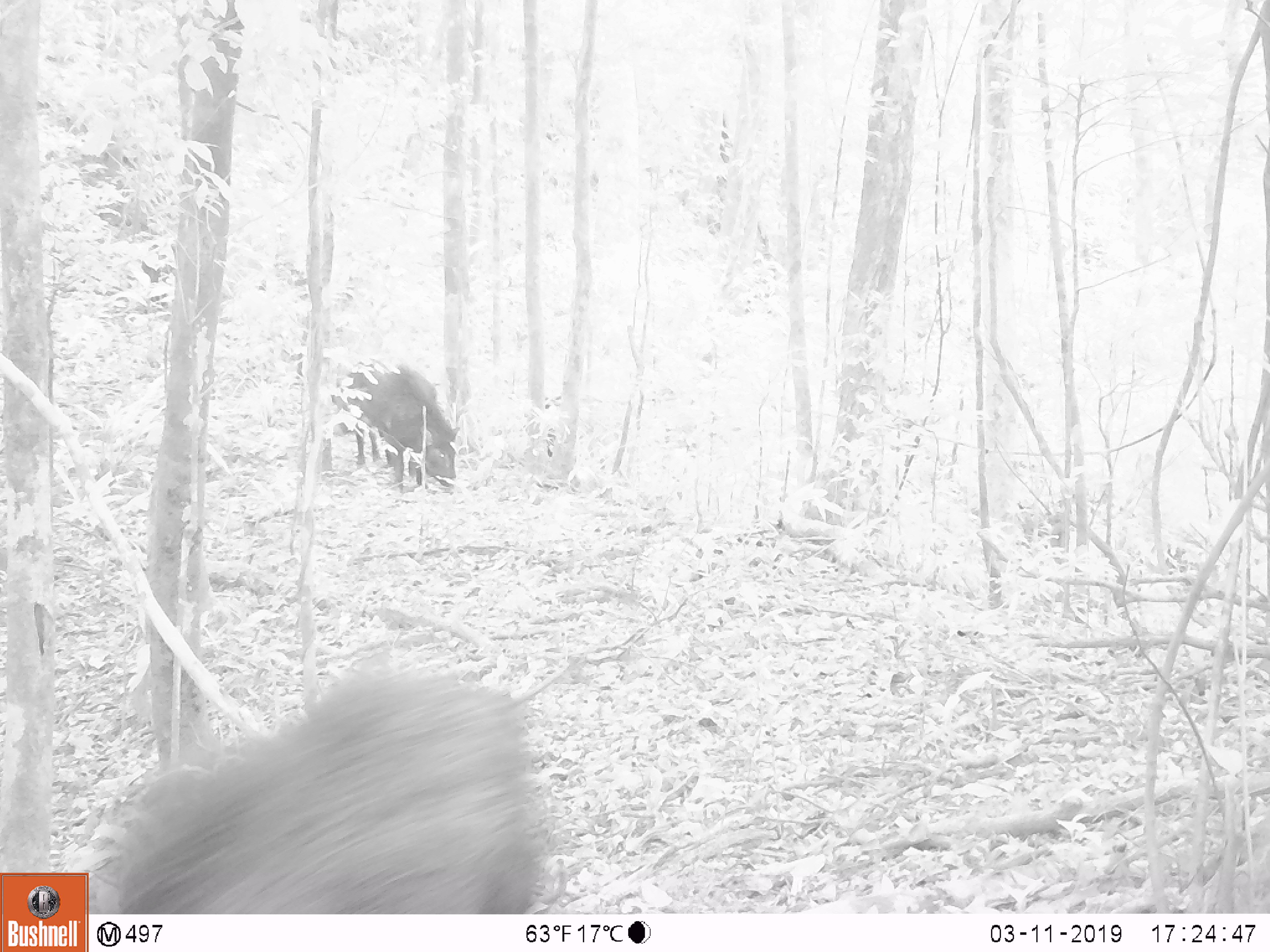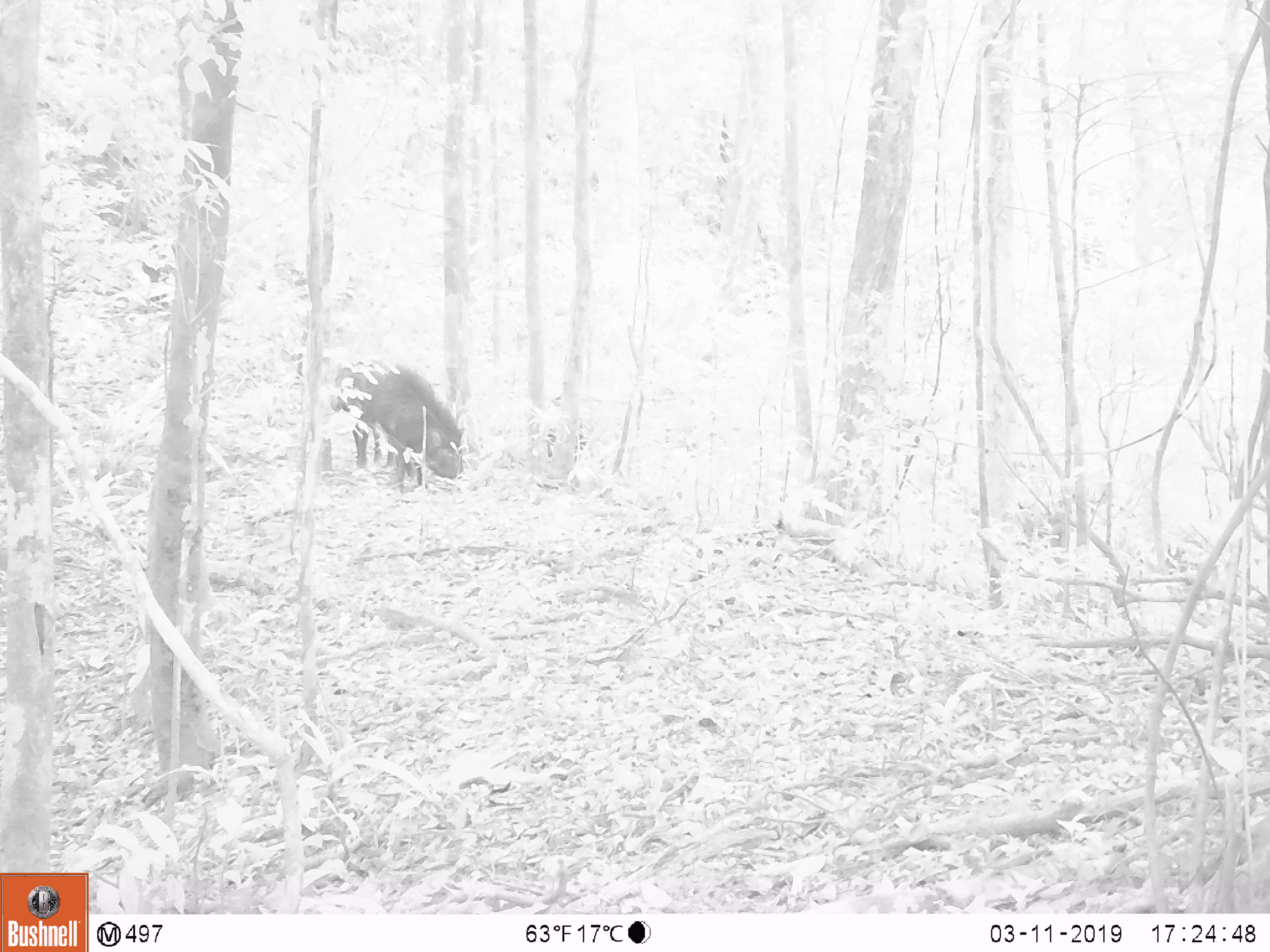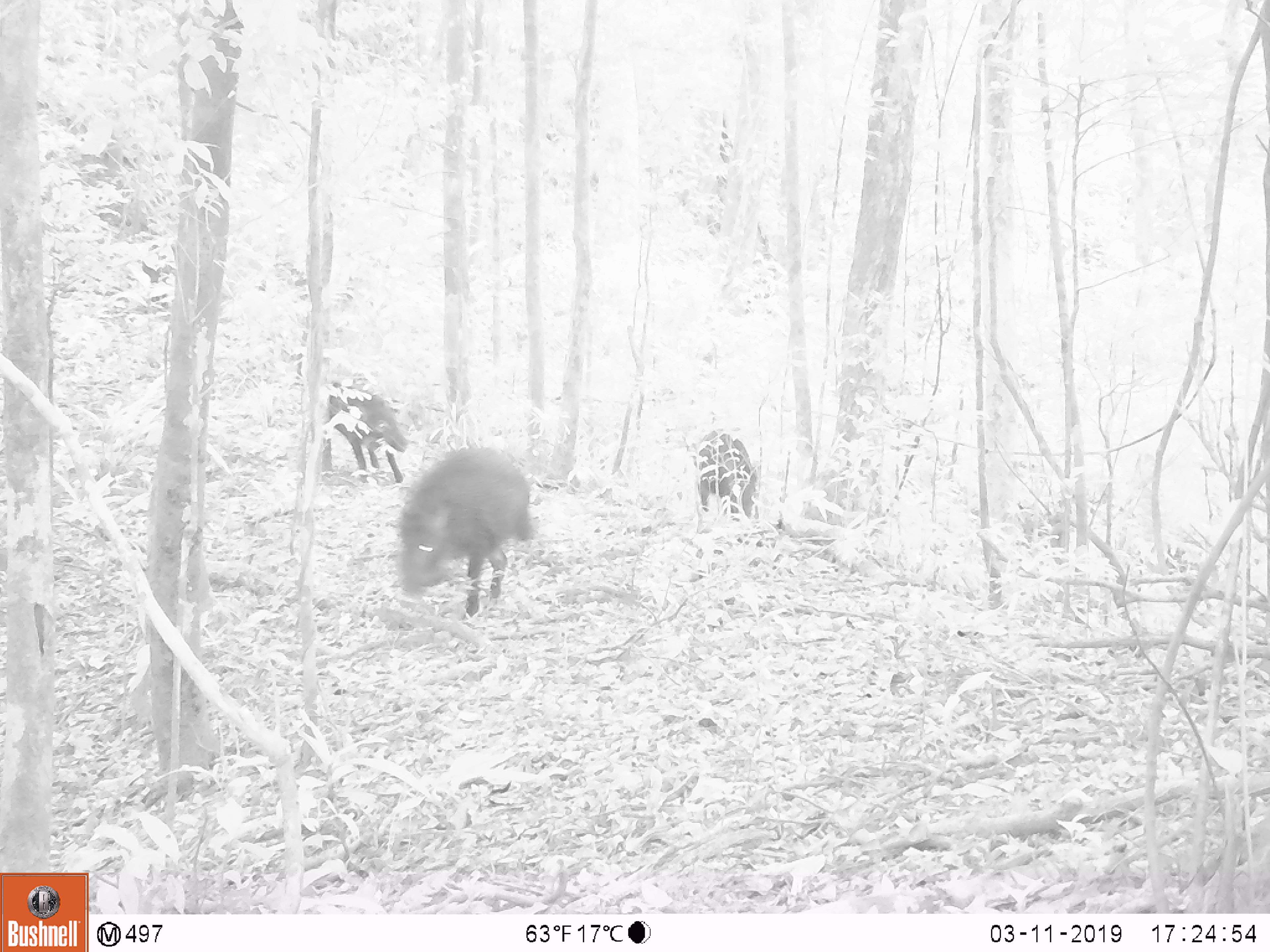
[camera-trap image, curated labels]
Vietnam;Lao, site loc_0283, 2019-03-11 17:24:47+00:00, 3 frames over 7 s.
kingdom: Animalia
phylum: Chordata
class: Mammalia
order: Artiodactyla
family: Suidae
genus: Sus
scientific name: Sus scrofa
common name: eurasian wild pig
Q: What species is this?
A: Eurasian wild pig (Sus scrofa).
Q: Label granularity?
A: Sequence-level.